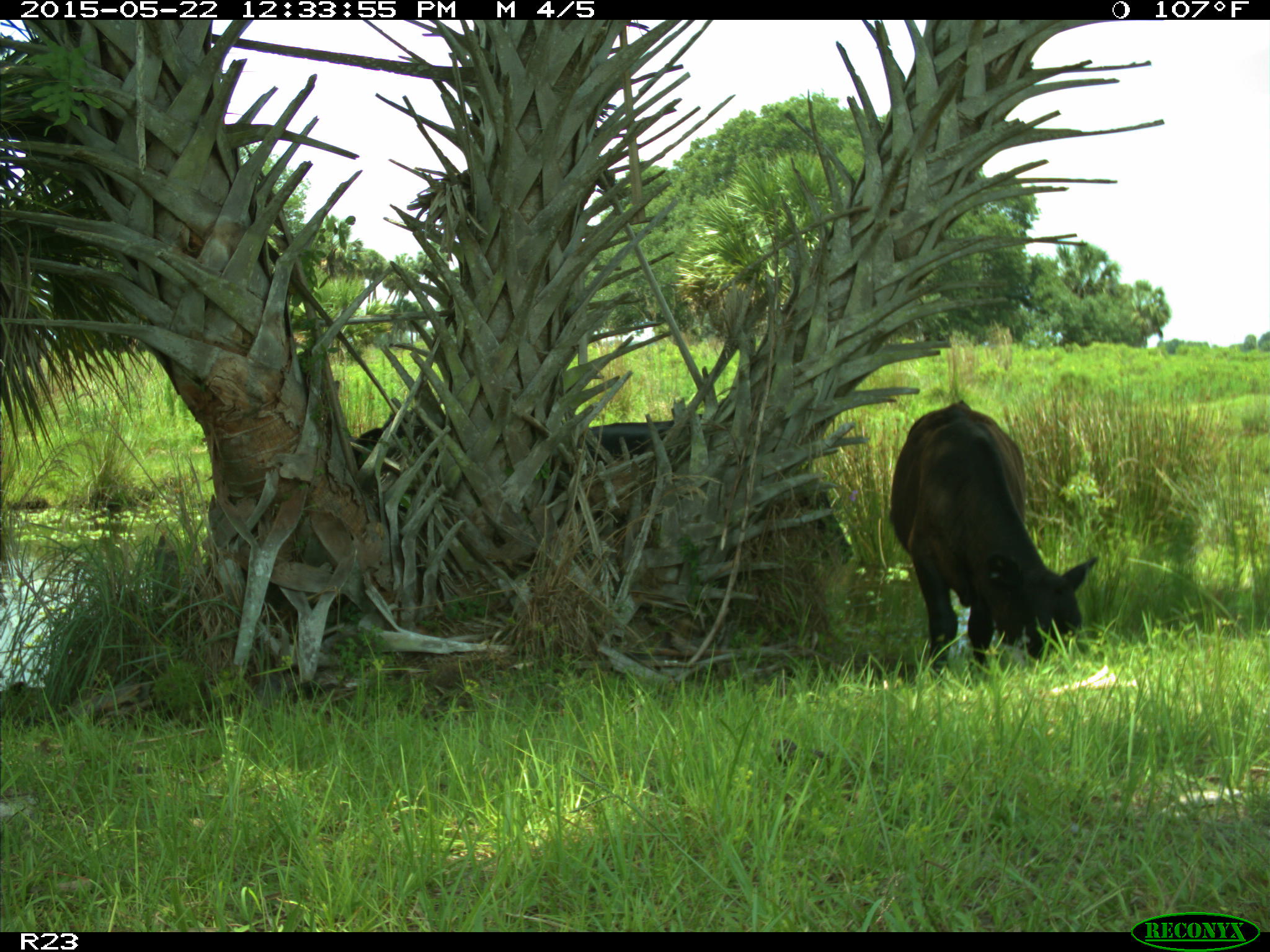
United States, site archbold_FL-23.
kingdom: Animalia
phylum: Chordata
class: Mammalia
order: Artiodactyla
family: Bovidae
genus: Bos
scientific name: Bos taurus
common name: domestic cow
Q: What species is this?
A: Bos taurus (domestic cow).